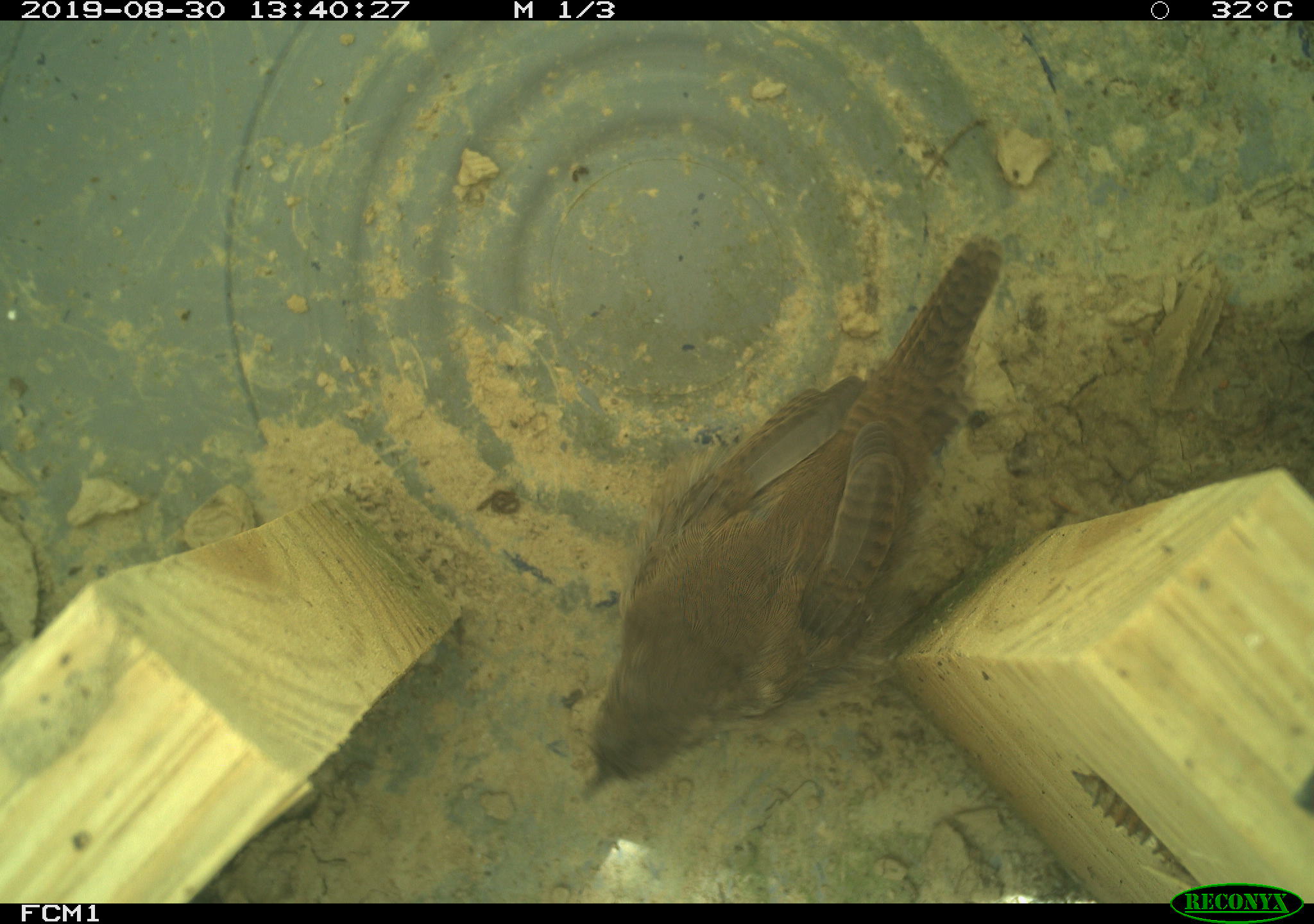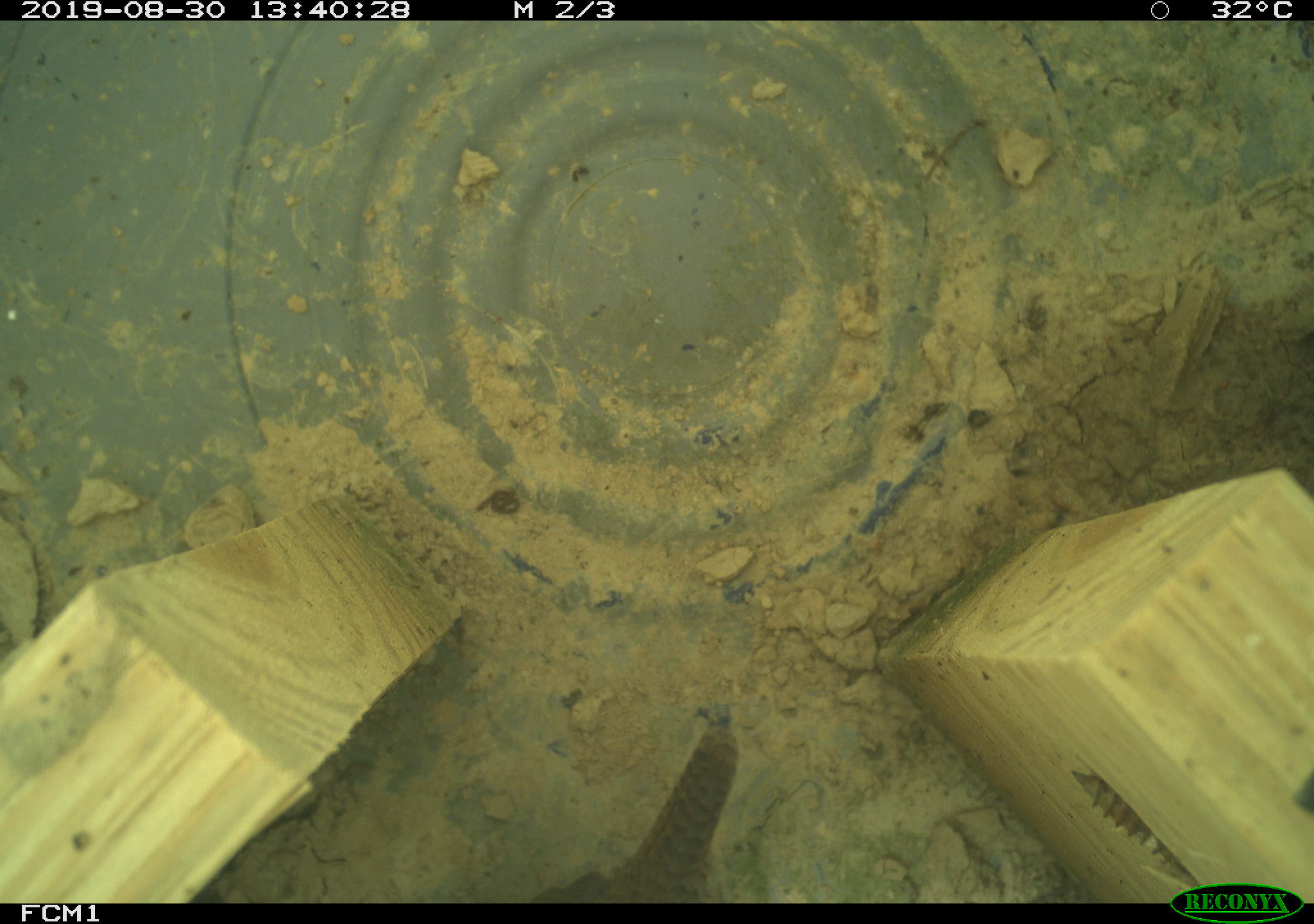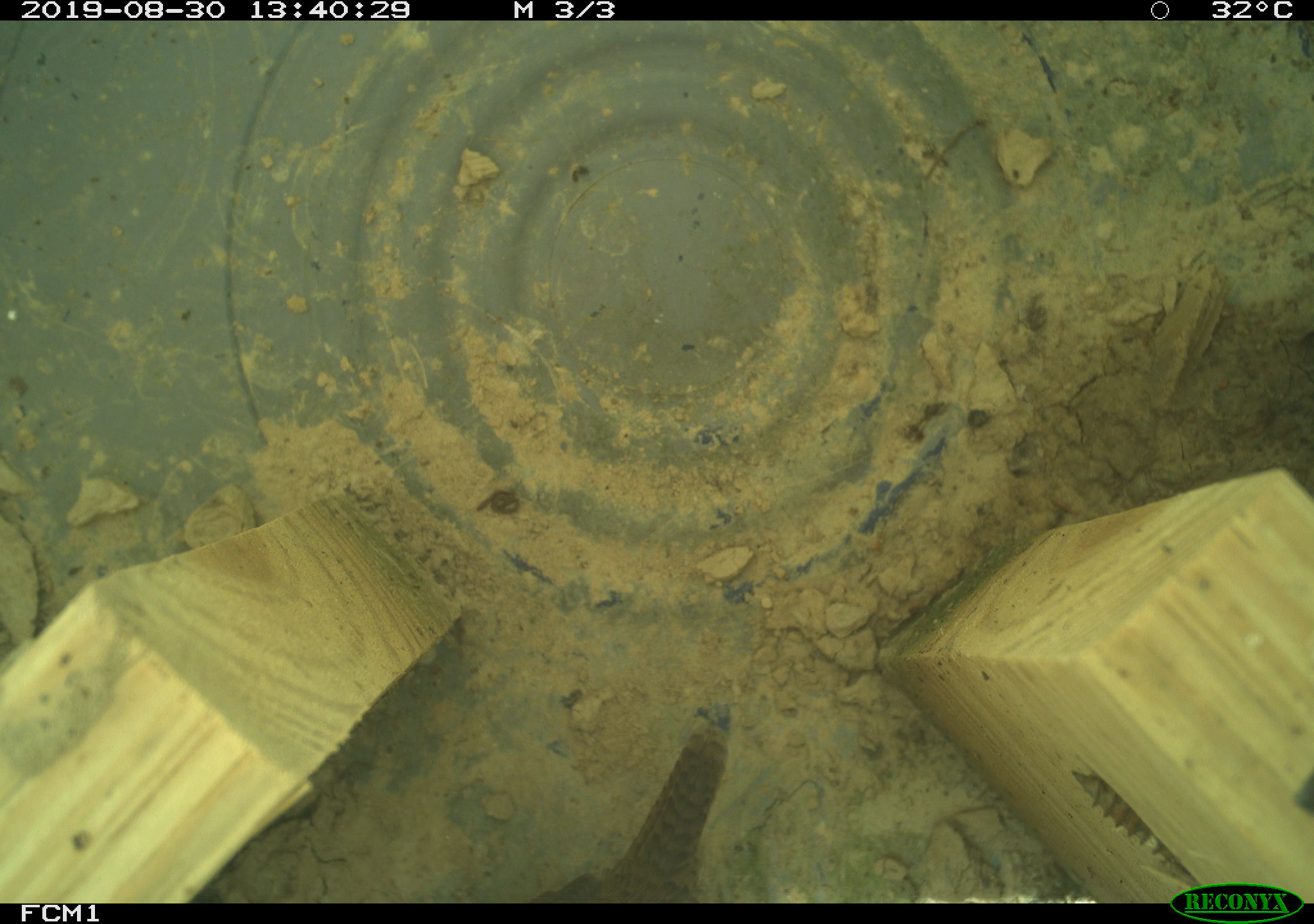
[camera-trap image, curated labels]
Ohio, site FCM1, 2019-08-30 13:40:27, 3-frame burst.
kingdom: Animalia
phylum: Chordata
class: Aves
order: Passeriformes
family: Troglodytidae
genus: Troglodytes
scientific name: Troglodytes aedon aedon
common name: northern house wren